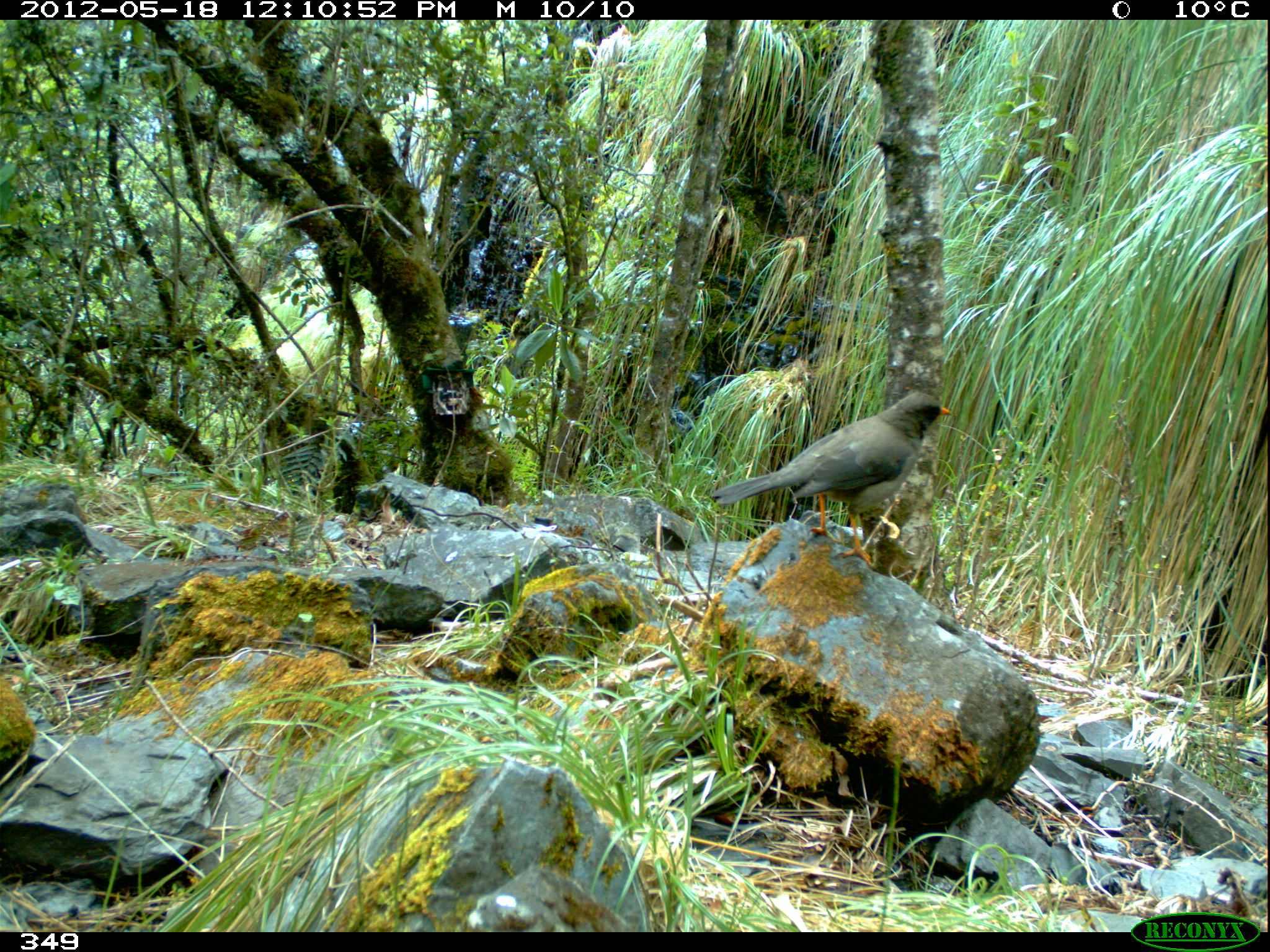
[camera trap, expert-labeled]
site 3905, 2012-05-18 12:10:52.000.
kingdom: Animalia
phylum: Chordata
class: Aves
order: Passeriformes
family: Turdidae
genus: Turdus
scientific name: Turdus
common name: true thrushes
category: turdus sp